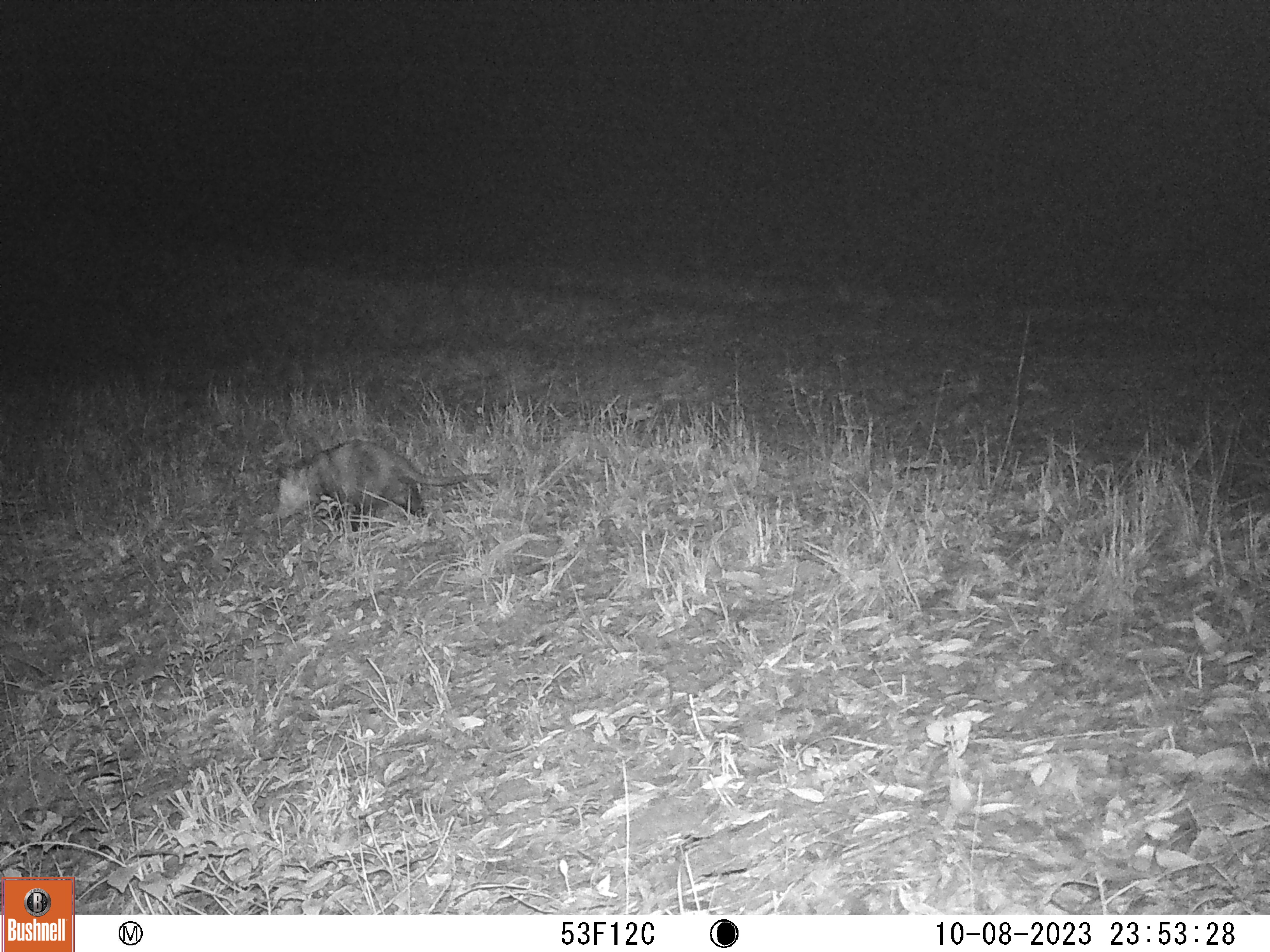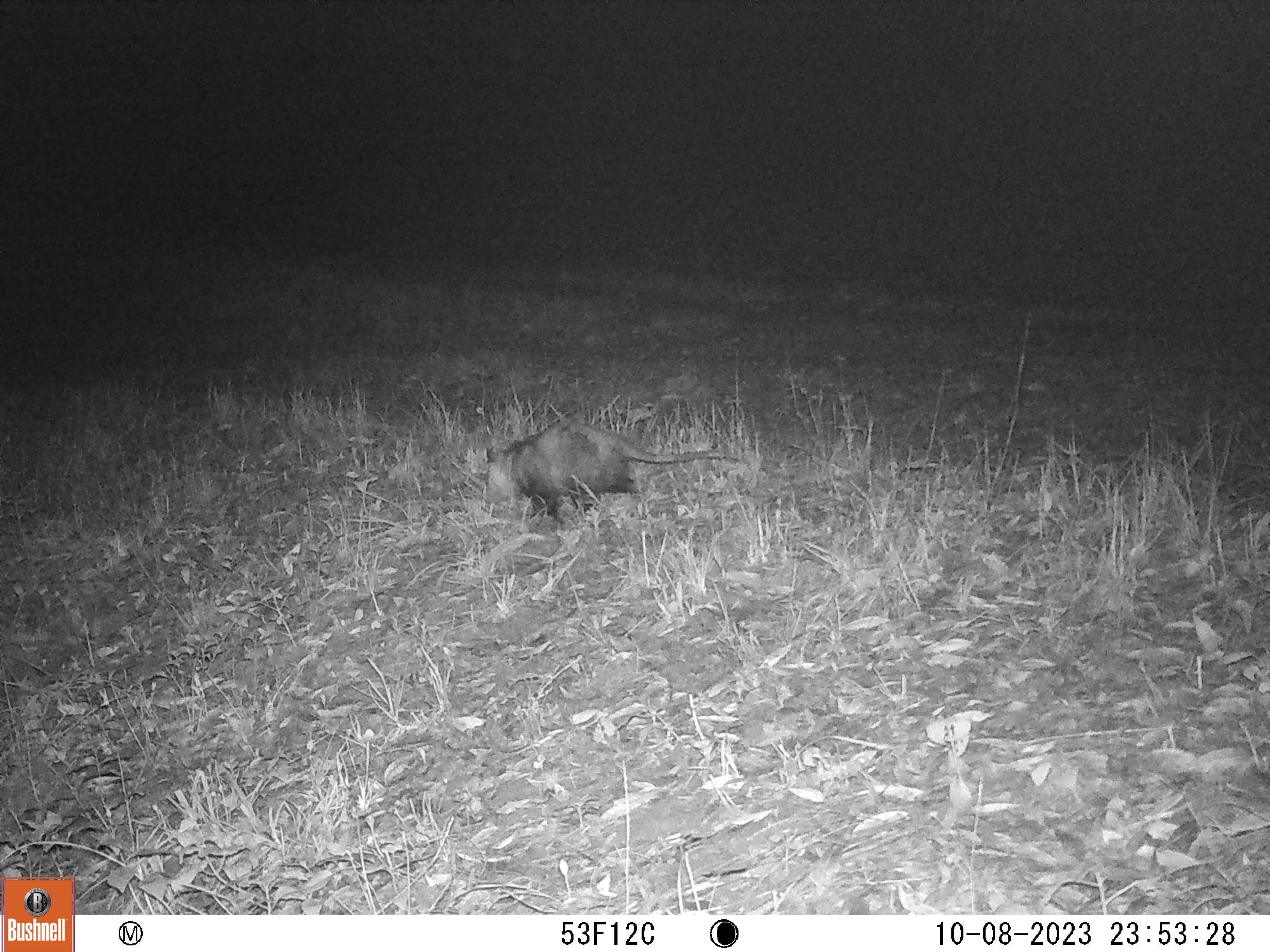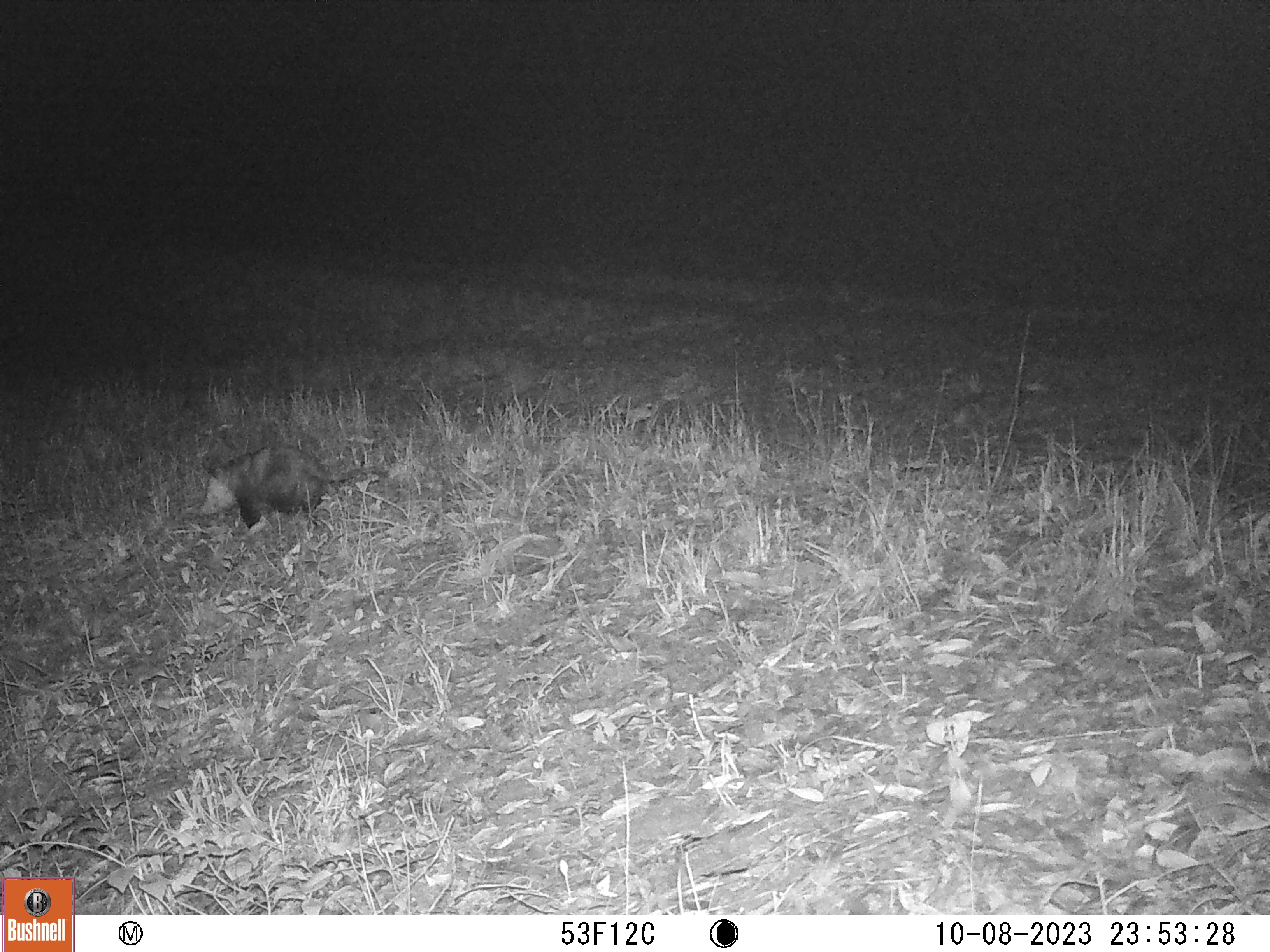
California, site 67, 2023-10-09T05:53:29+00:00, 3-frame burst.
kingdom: Animalia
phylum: Chordata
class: Mammalia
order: Didelphimorphia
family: Didelphidae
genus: Didelphis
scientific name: Didelphis virginiana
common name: virginia opossum